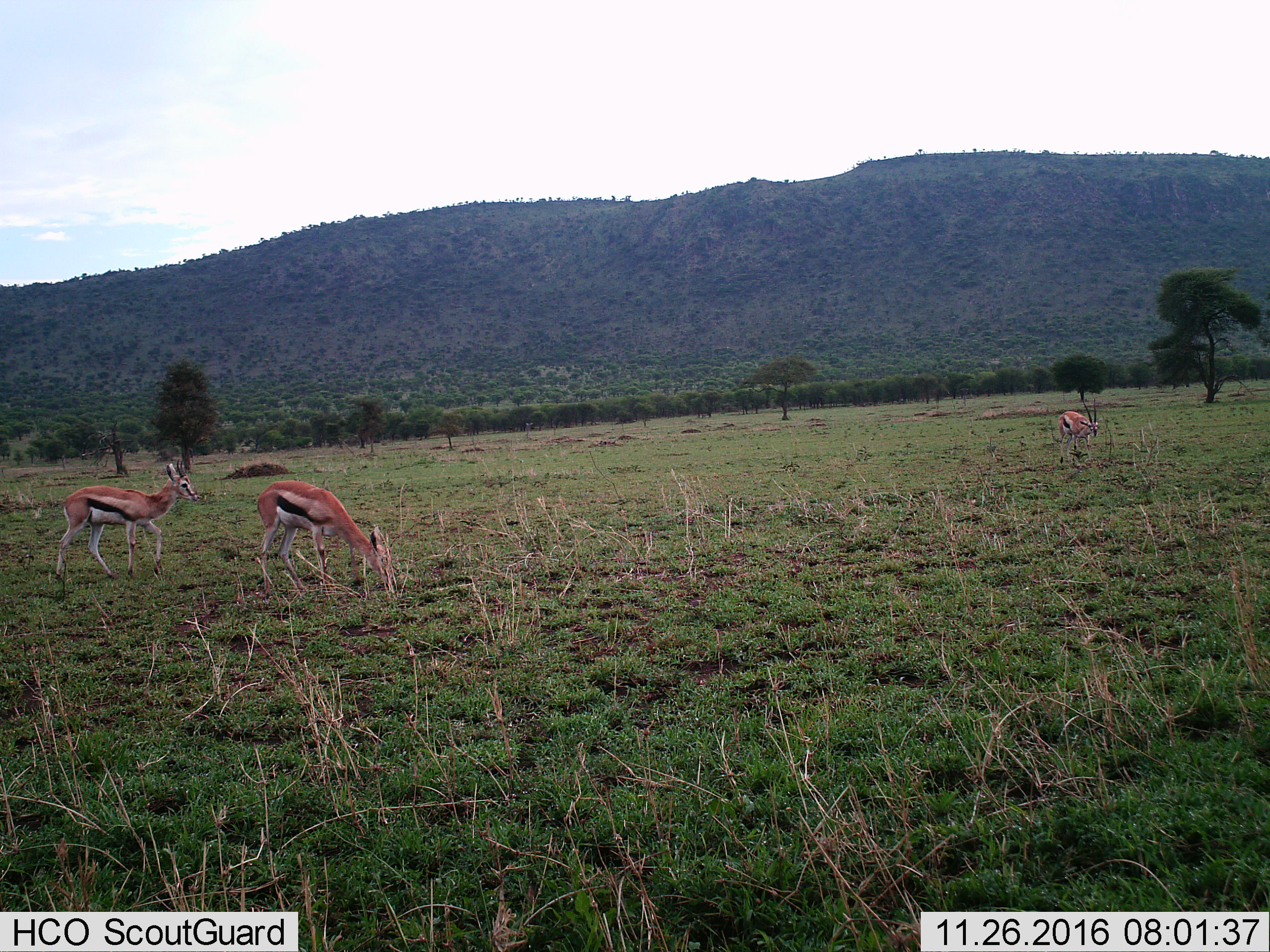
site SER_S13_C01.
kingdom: Animalia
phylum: Chordata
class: Mammalia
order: Artiodactyla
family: Bovidae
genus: Eudorcas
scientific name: Eudorcas thomsonii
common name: thomson's gazelle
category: gazellethomsons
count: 3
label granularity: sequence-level